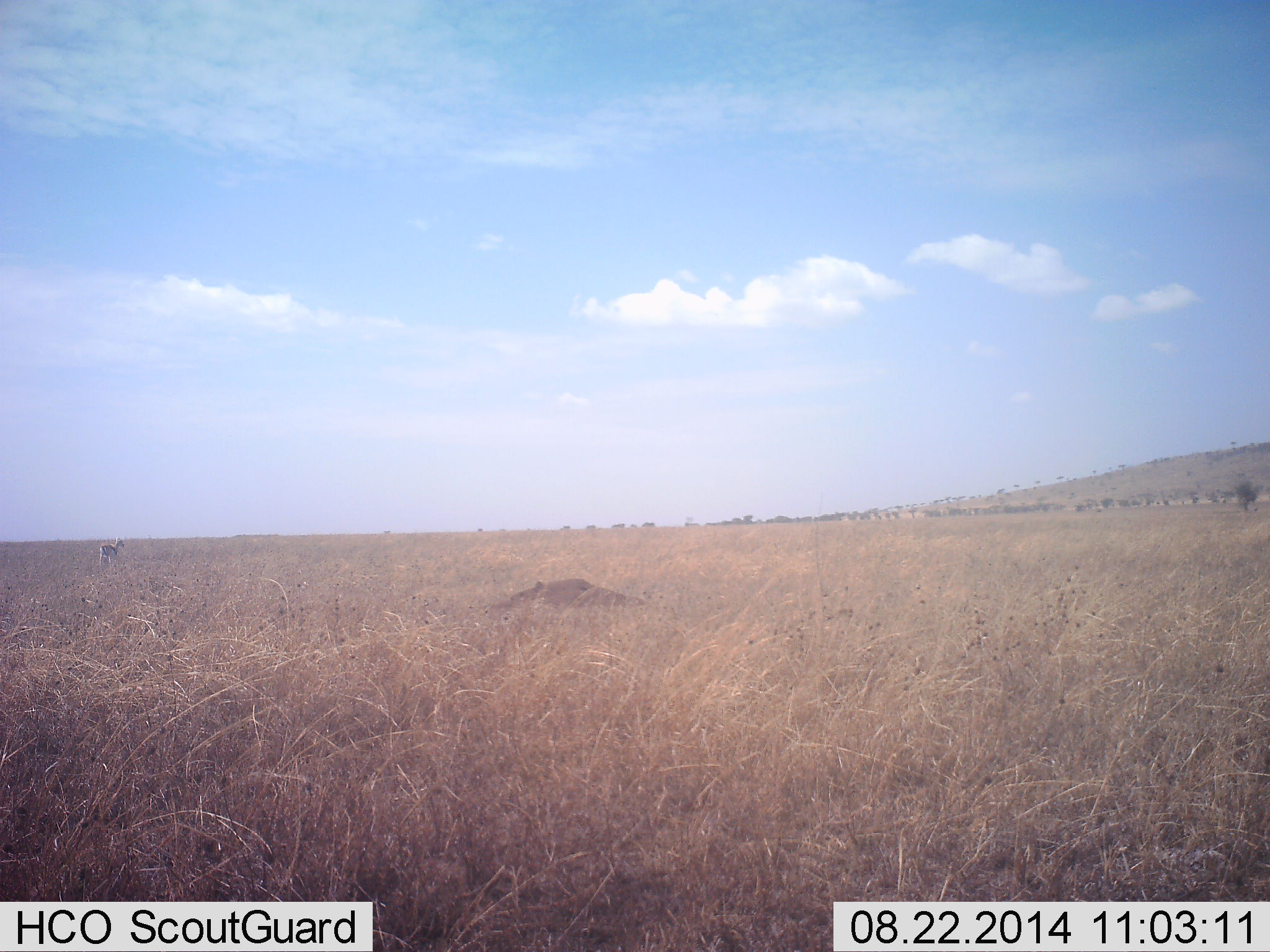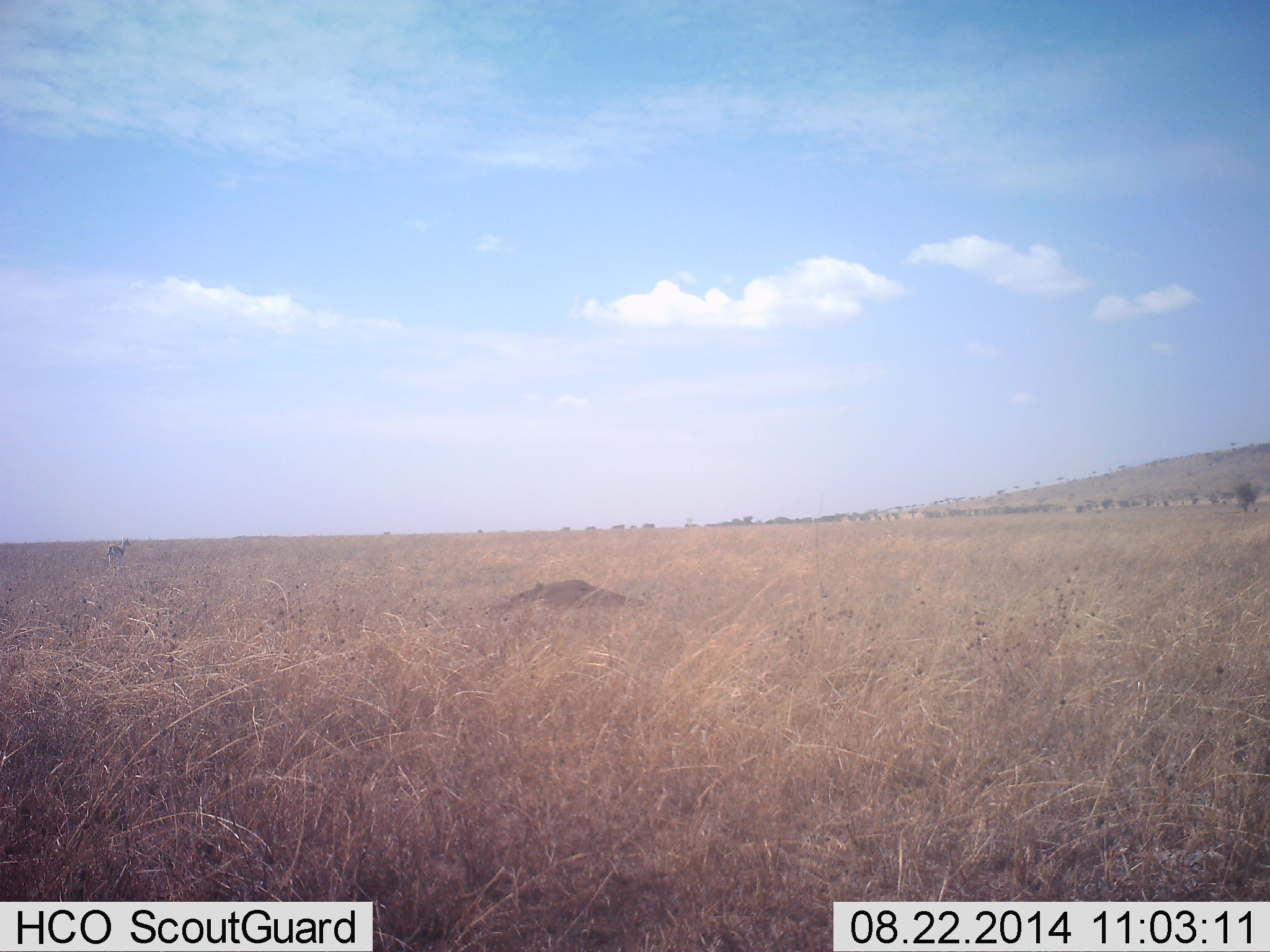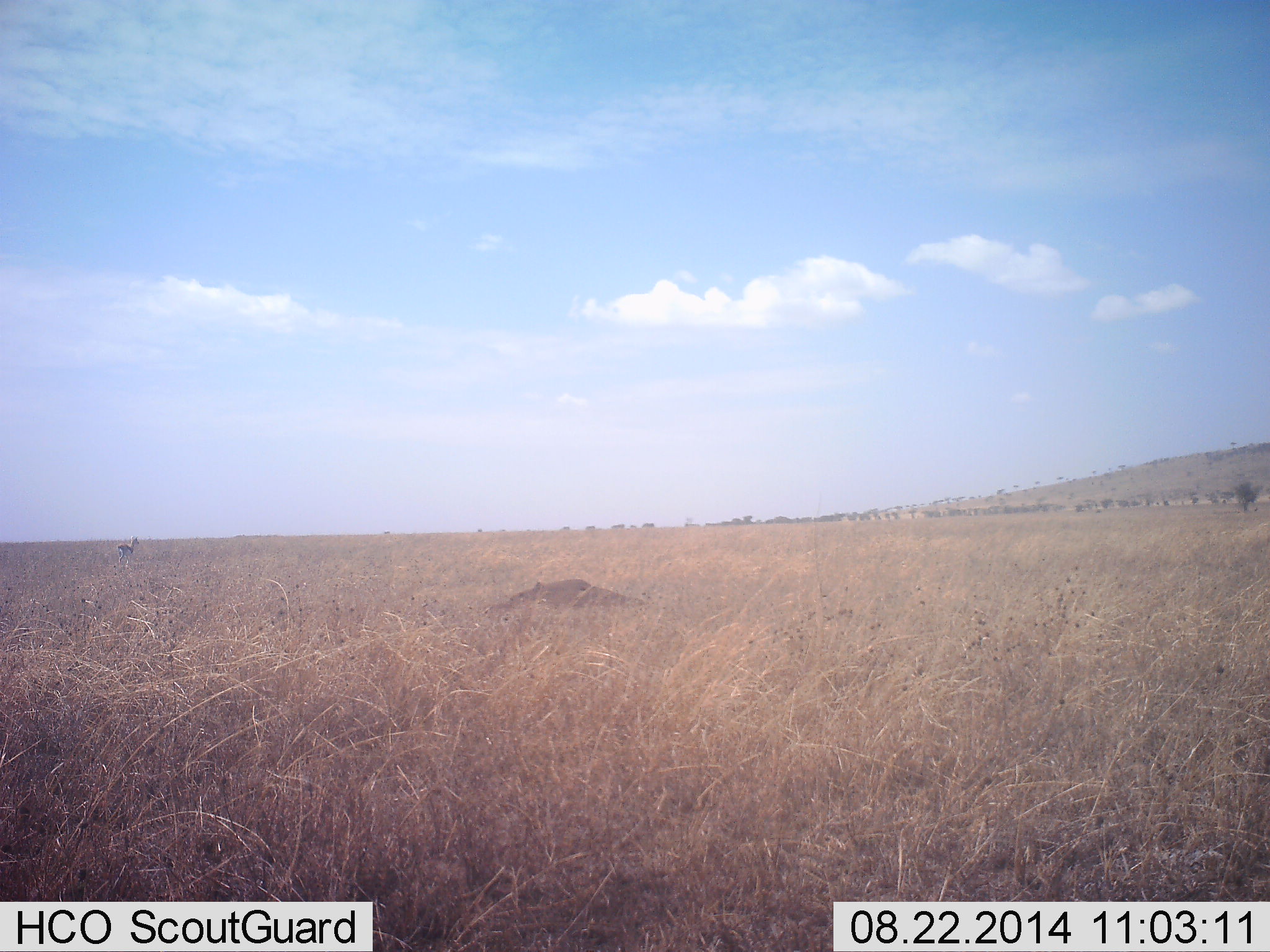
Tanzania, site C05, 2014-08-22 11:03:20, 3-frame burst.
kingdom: Animalia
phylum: Chordata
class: Mammalia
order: Artiodactyla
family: Bovidae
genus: Eudorcas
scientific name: Eudorcas thomsonii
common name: thomson's gazelle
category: gazellethomsons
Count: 1.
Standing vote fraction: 12%.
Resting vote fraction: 0%.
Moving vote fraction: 88%.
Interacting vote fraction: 0%.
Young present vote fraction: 12%.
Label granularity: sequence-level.